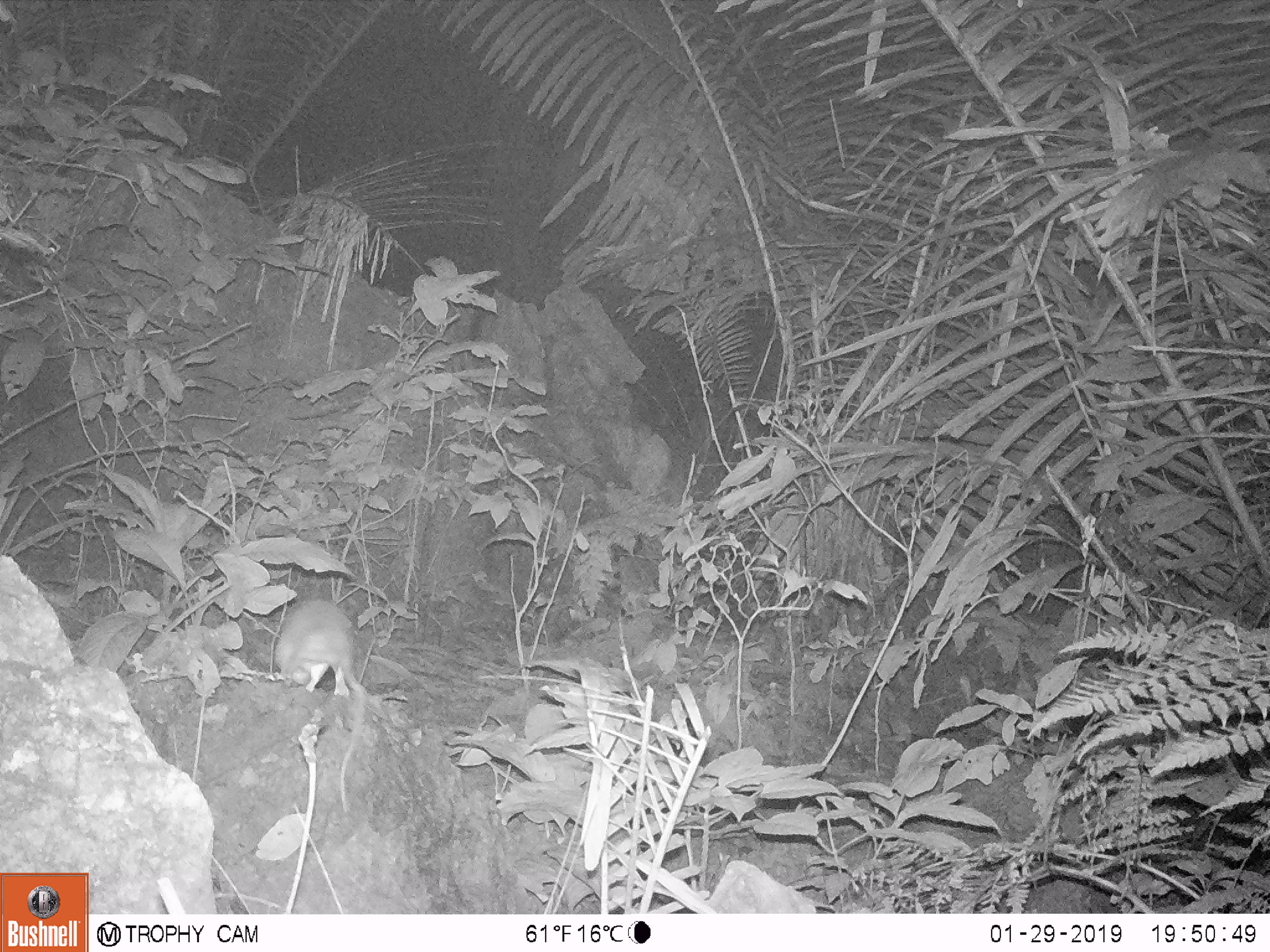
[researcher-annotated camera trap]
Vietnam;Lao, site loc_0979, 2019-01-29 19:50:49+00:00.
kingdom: Animalia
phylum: Chordata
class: Mammalia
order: Rodentia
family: Muridae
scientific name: Muridae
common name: old-world mice and rats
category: unidentified murid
Unidentified murid (old-world mice and rats) (Muridae). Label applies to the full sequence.